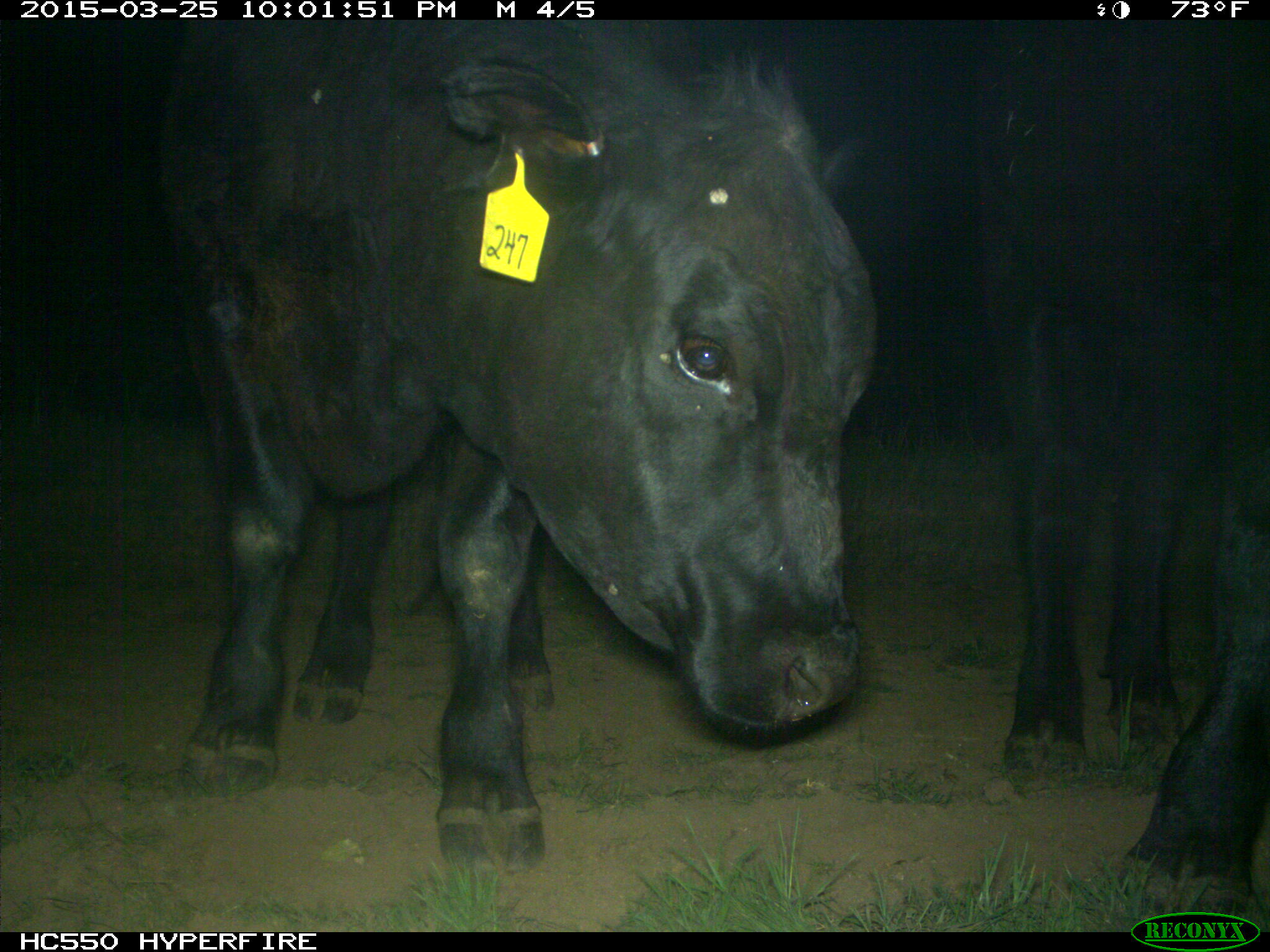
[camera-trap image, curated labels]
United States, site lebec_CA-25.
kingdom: Animalia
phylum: Chordata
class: Mammalia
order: Artiodactyla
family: Bovidae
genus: Bos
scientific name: Bos taurus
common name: domestic cow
Bos taurus (domestic cow).